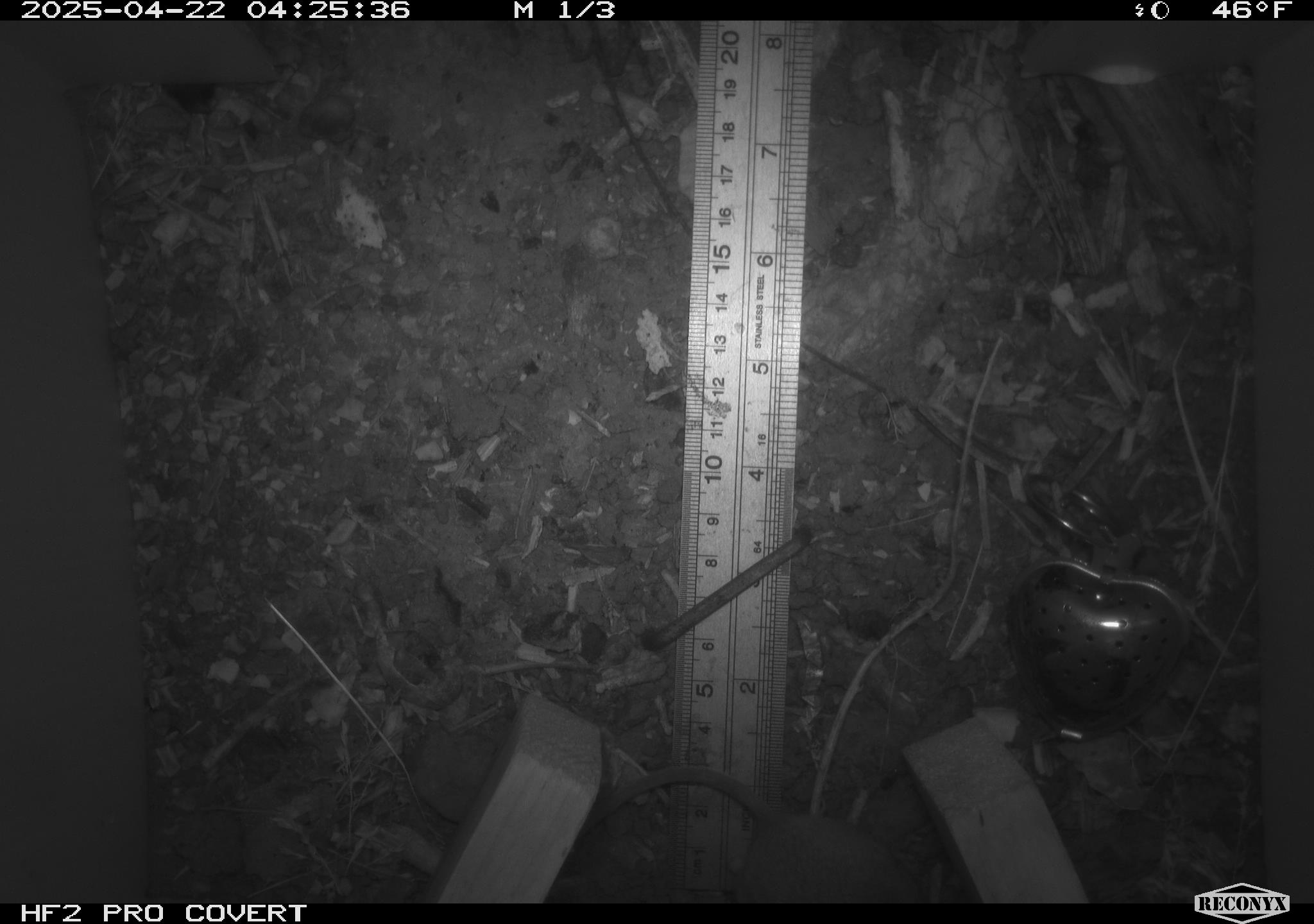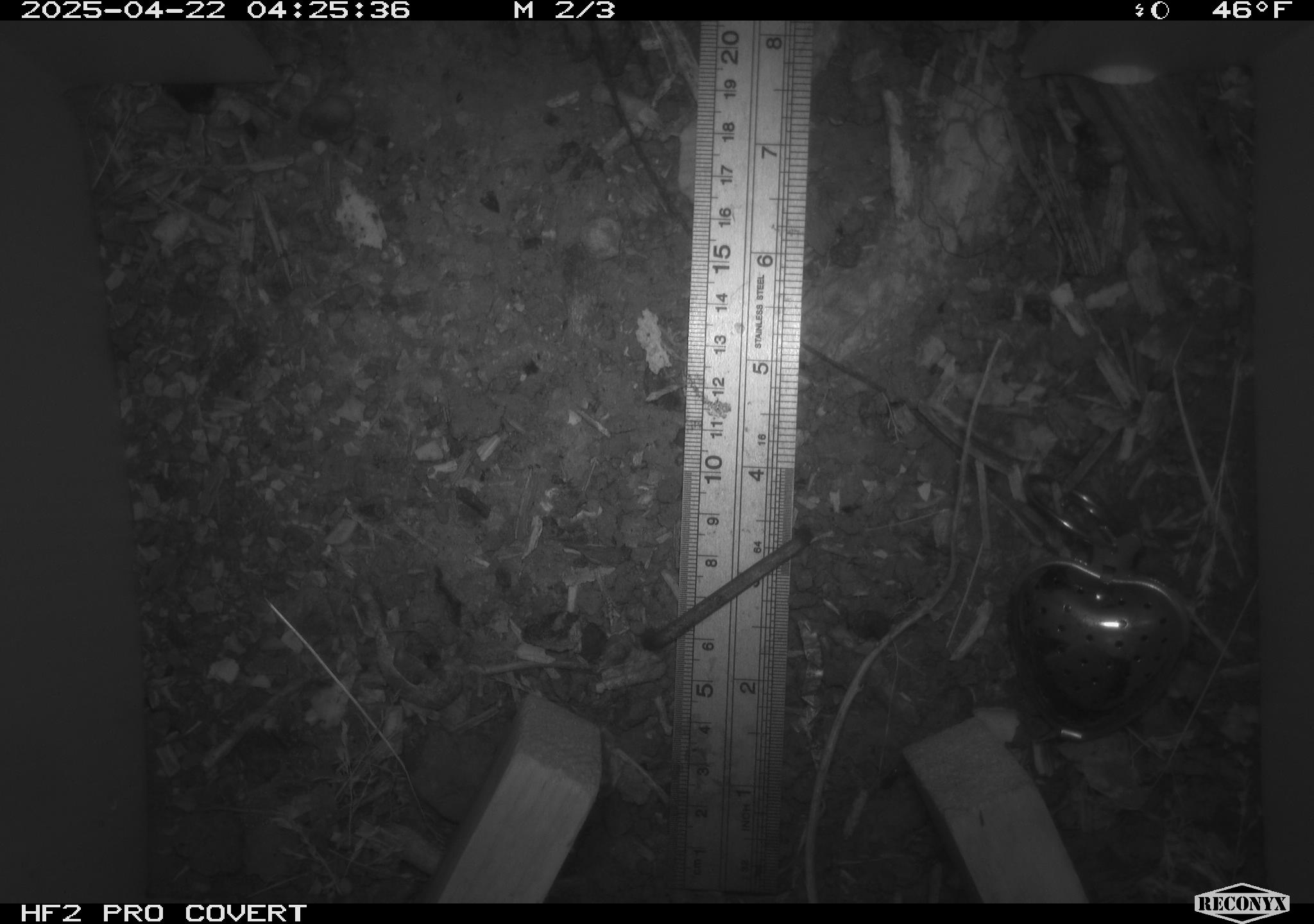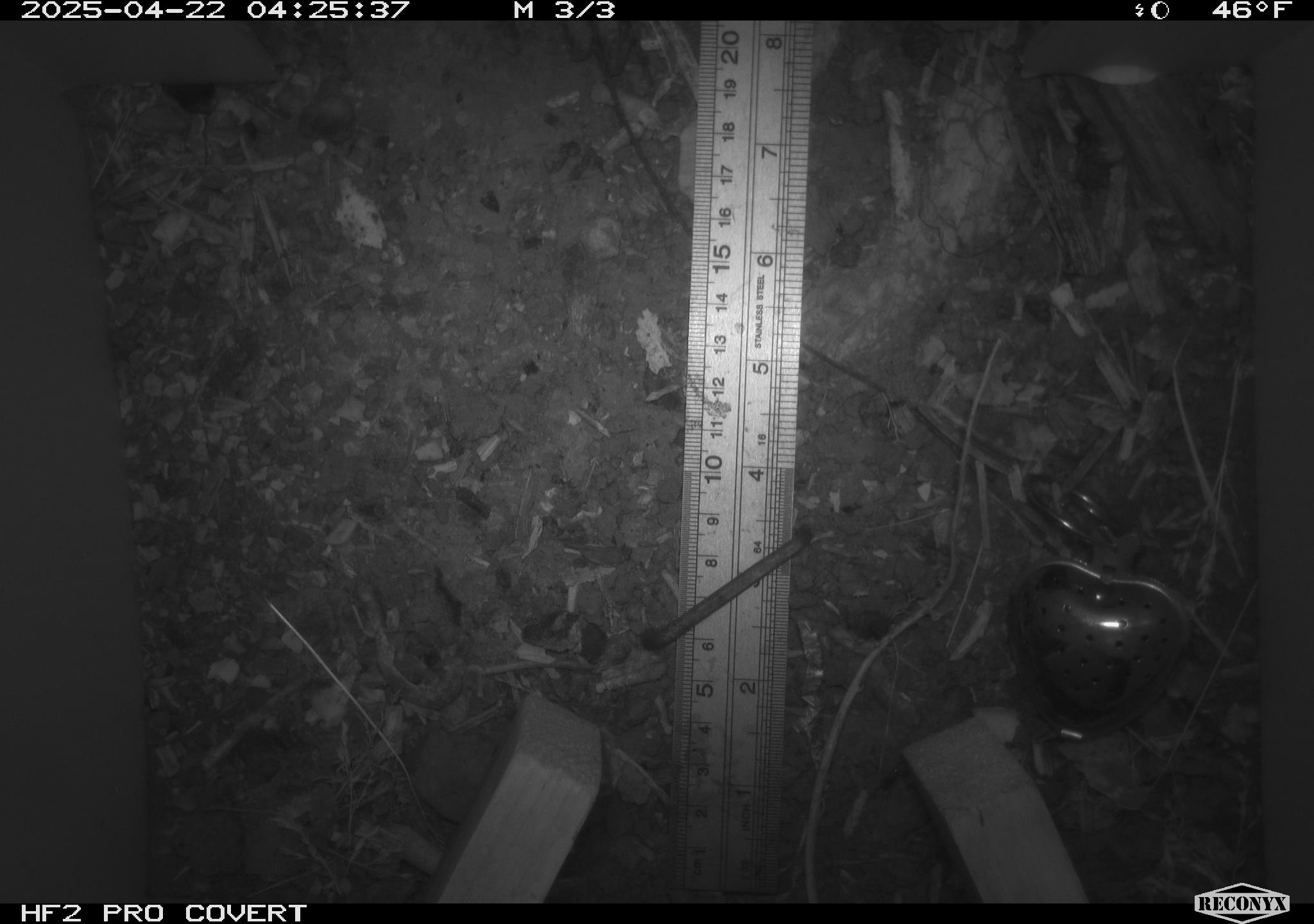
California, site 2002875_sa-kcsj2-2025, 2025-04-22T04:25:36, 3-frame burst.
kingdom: Animalia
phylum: Chordata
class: Mammalia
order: Rodentia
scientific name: Rodentia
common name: rodent